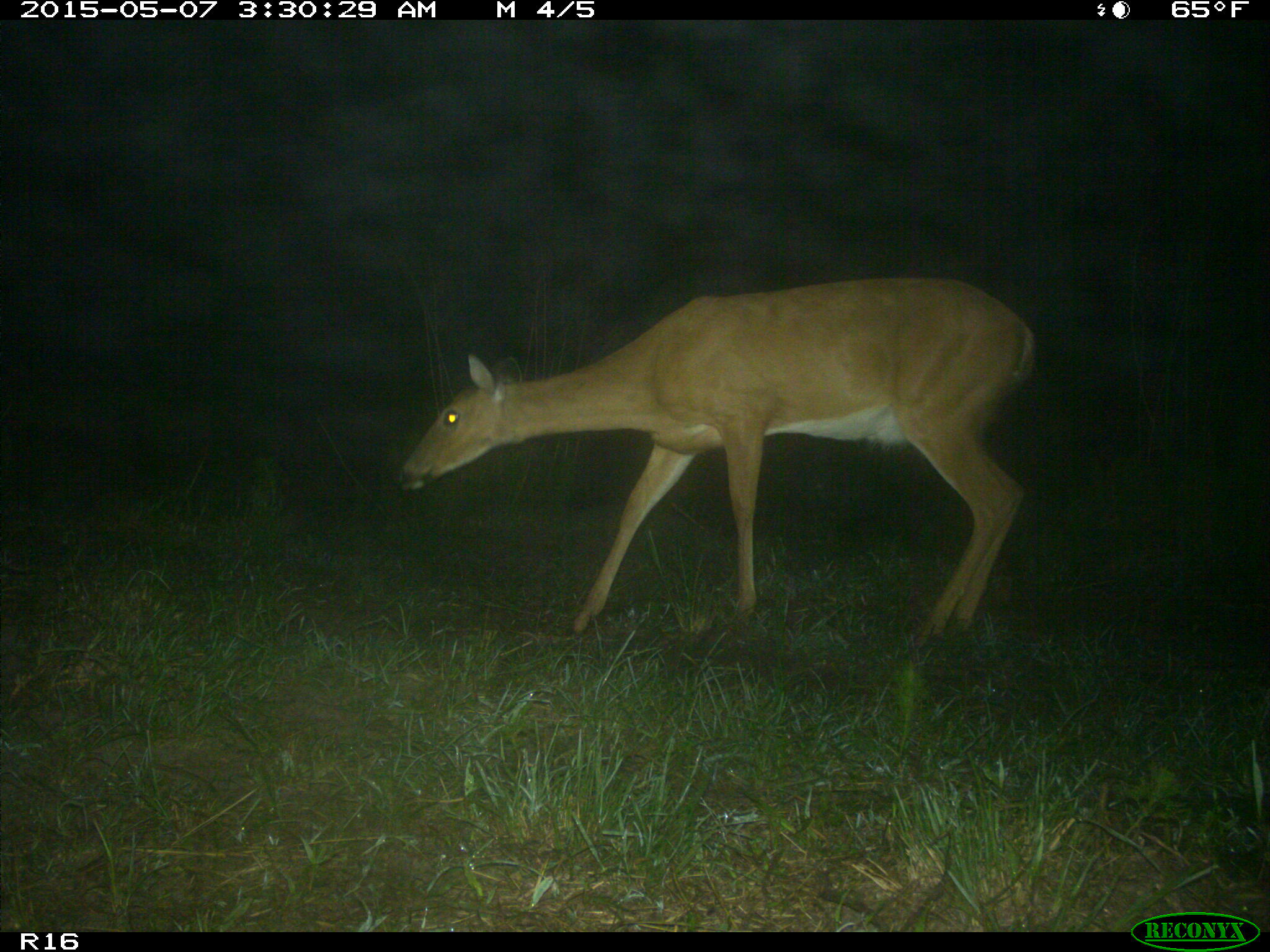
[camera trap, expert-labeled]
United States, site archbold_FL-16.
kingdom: Animalia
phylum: Chordata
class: Mammalia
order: Artiodactyla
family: Cervidae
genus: Odocoileus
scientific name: Odocoileus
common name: deer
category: unidentified deer